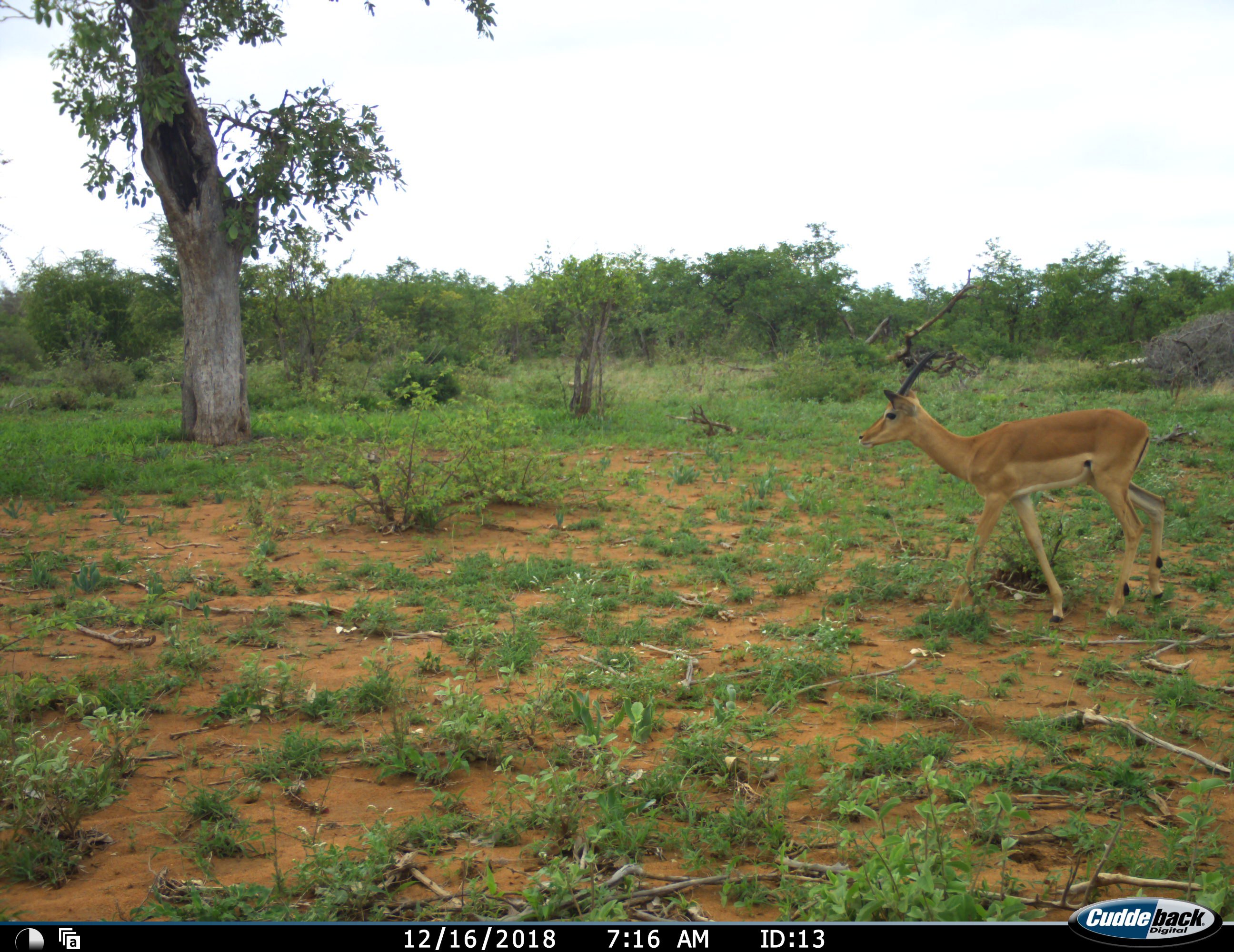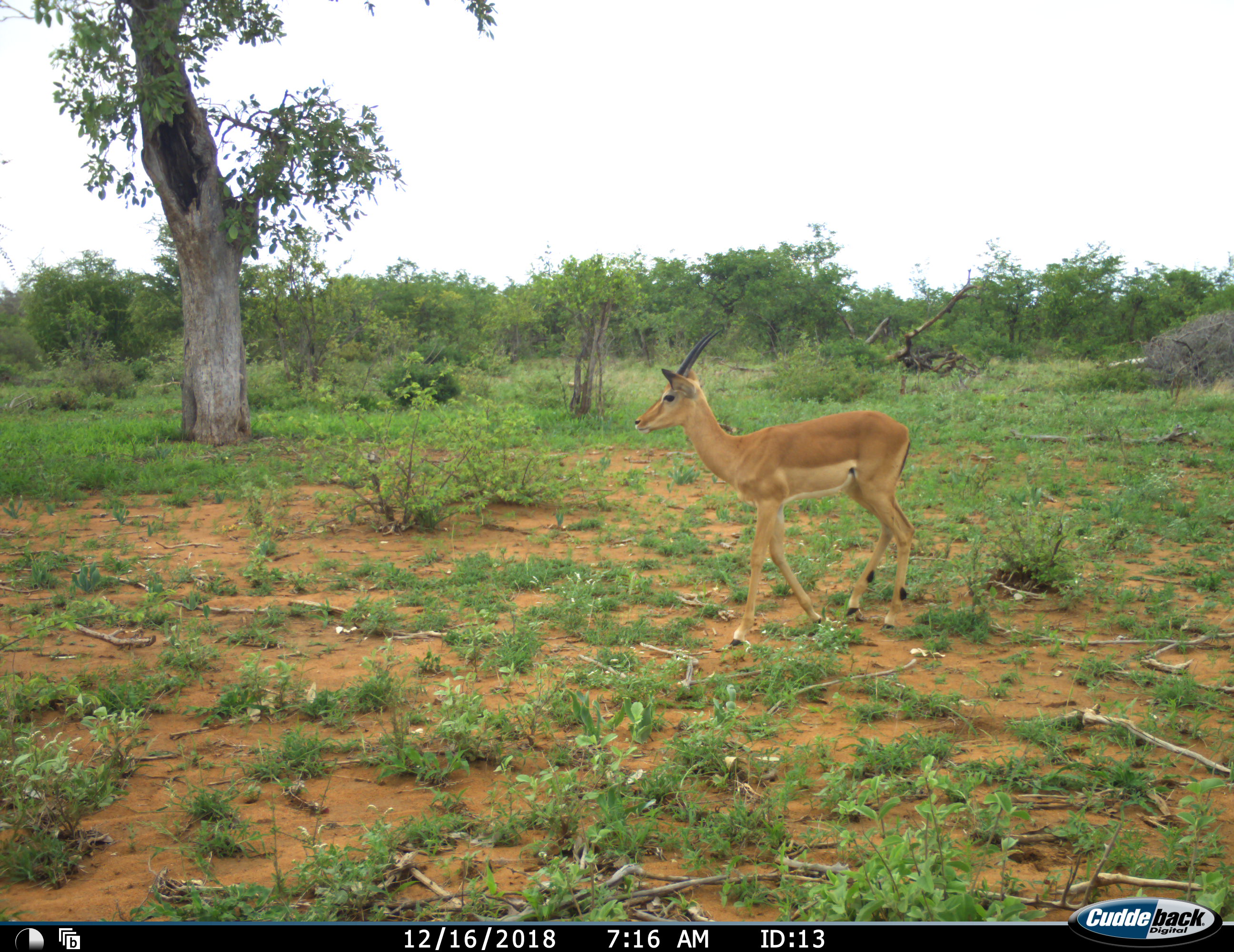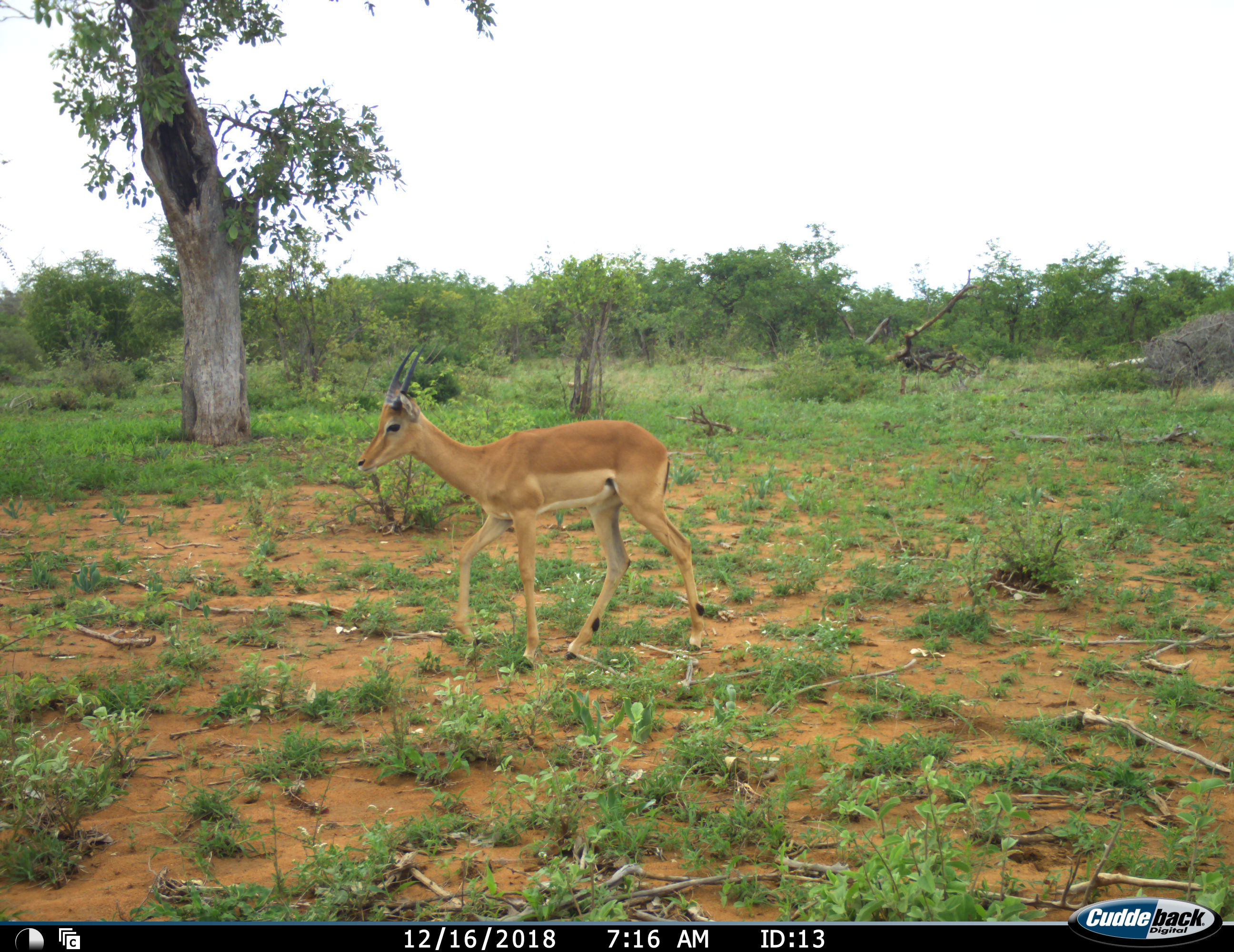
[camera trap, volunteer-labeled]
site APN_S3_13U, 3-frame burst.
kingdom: Animalia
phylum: Chordata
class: Mammalia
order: Artiodactyla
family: Bovidae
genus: Aepyceros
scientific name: Aepyceros melampus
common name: impala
Impala (Aepyceros melampus), count 1. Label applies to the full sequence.